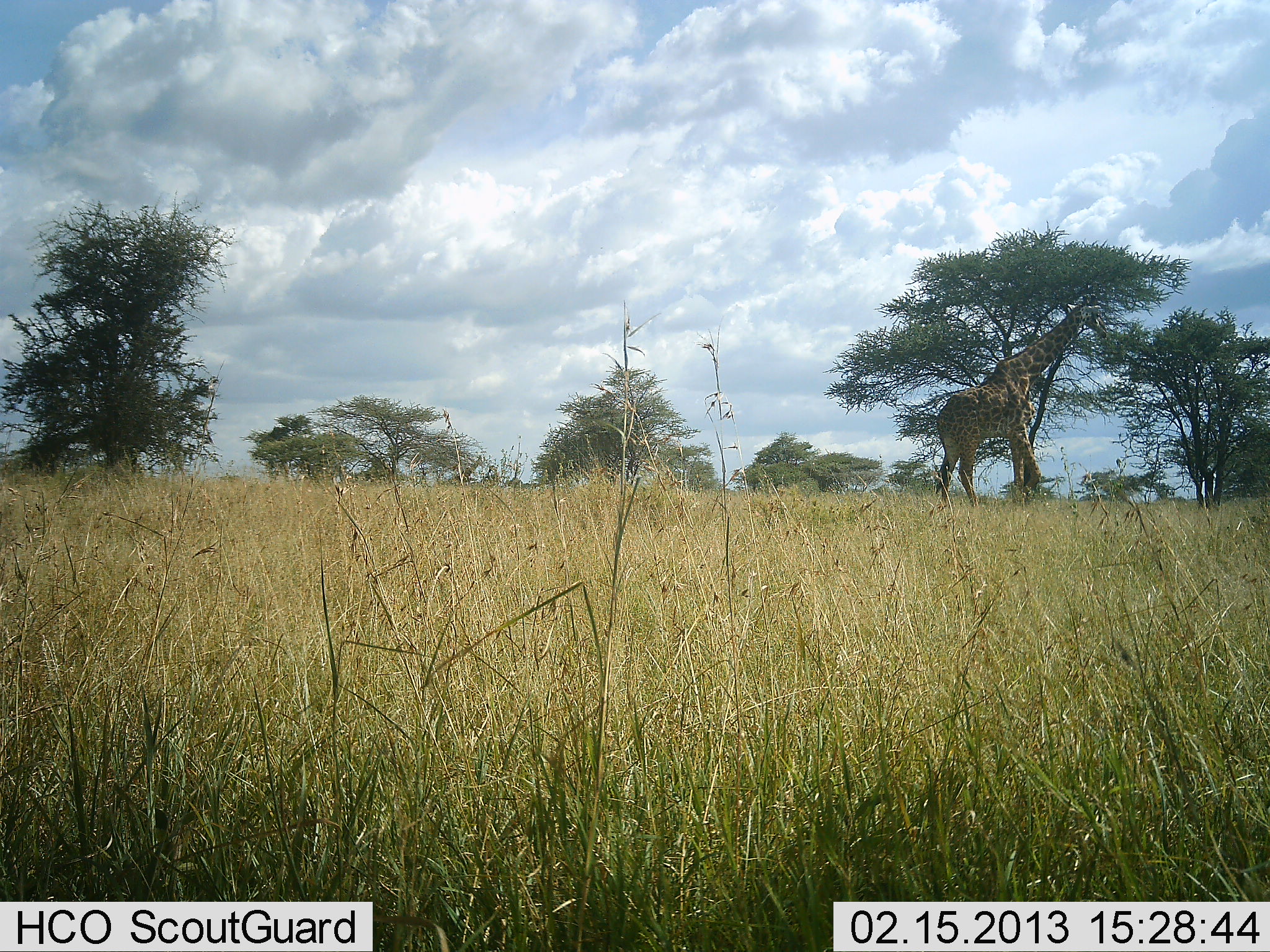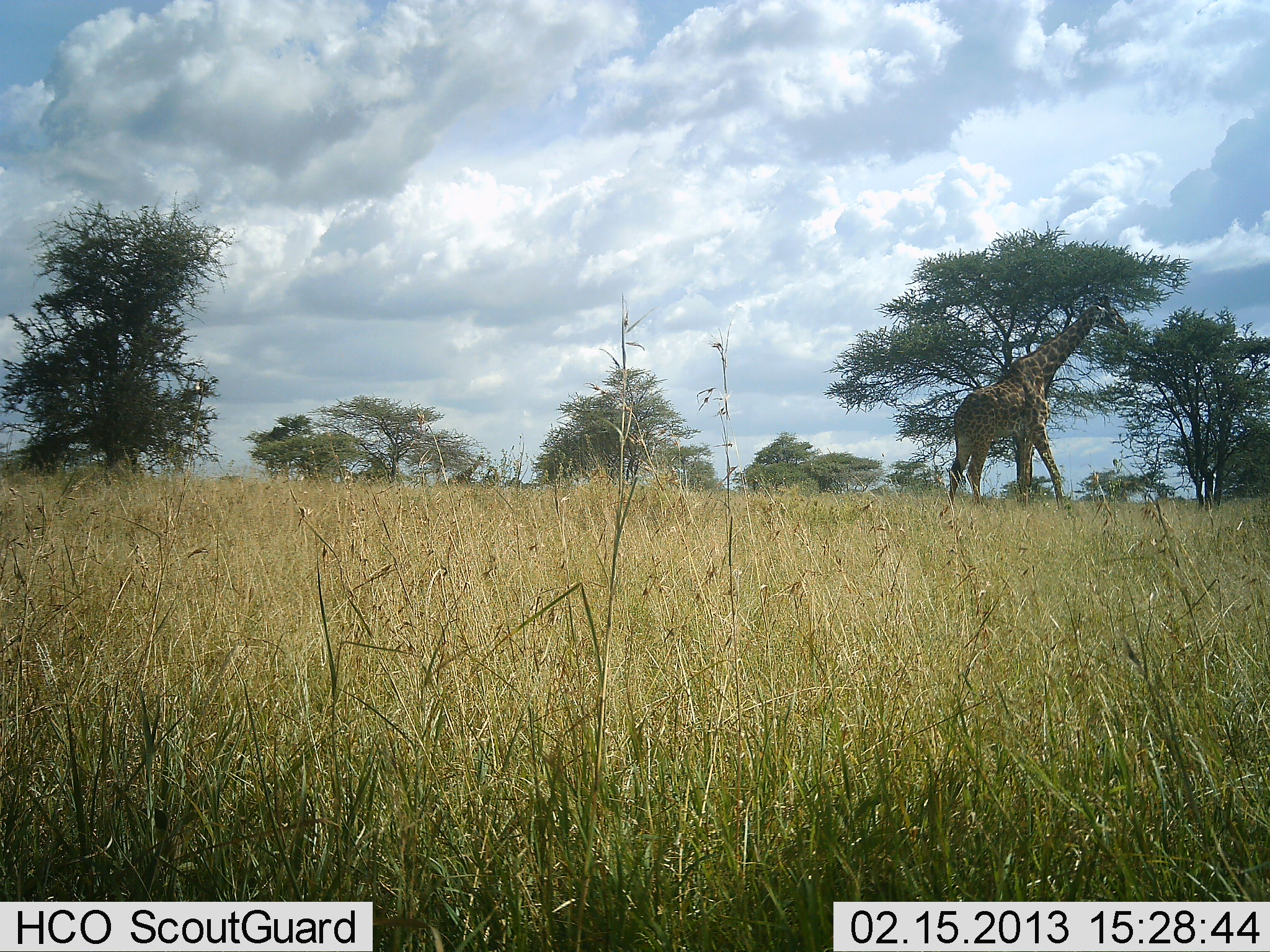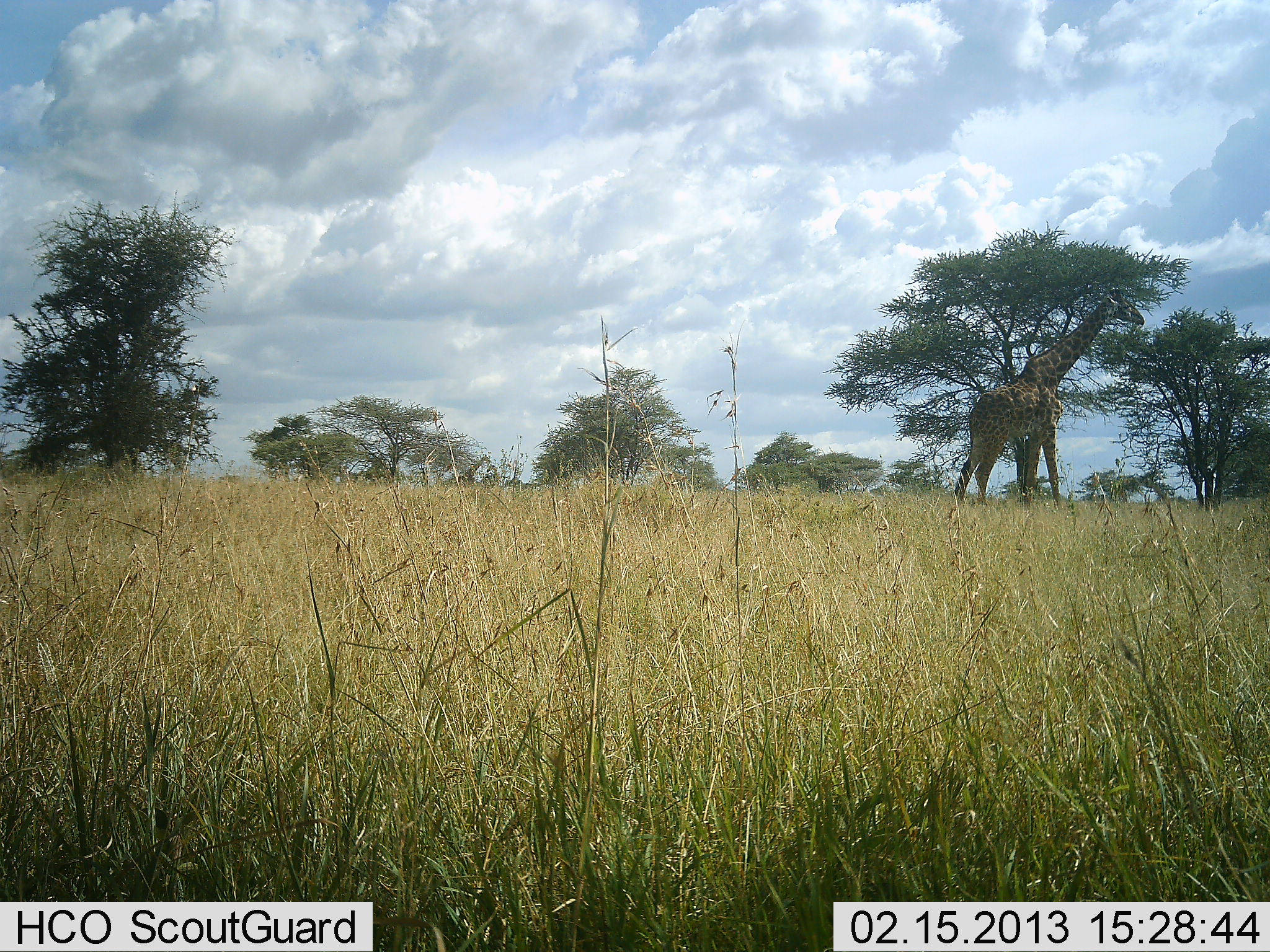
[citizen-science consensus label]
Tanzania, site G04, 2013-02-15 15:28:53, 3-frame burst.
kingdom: Animalia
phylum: Chordata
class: Mammalia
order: Artiodactyla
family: Giraffidae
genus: Giraffa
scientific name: Giraffa camelopardalis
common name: giraffe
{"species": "giraffe (Giraffa camelopardalis)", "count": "1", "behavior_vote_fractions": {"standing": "17%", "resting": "0%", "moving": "69%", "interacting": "0%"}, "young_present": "0%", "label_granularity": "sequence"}